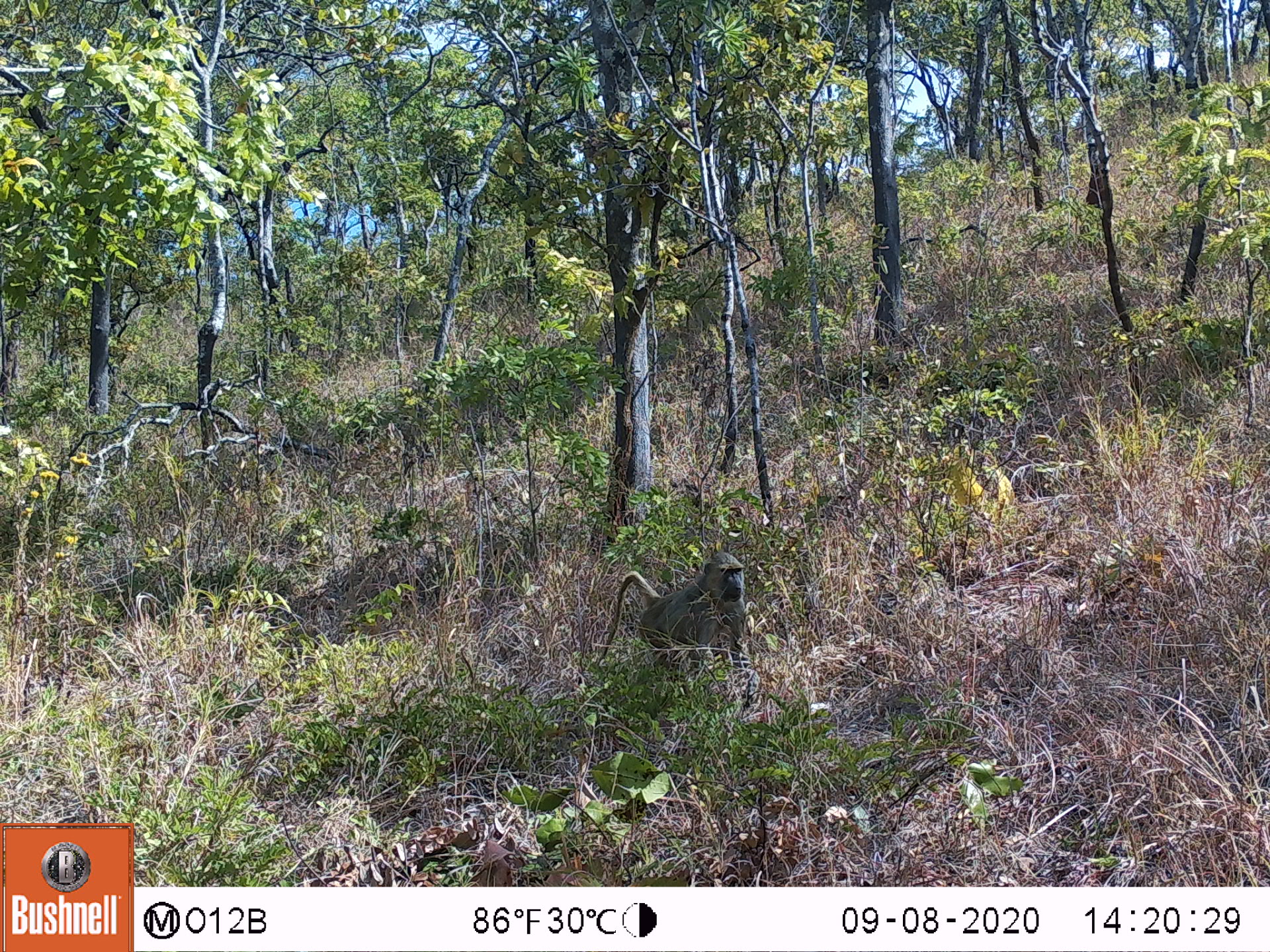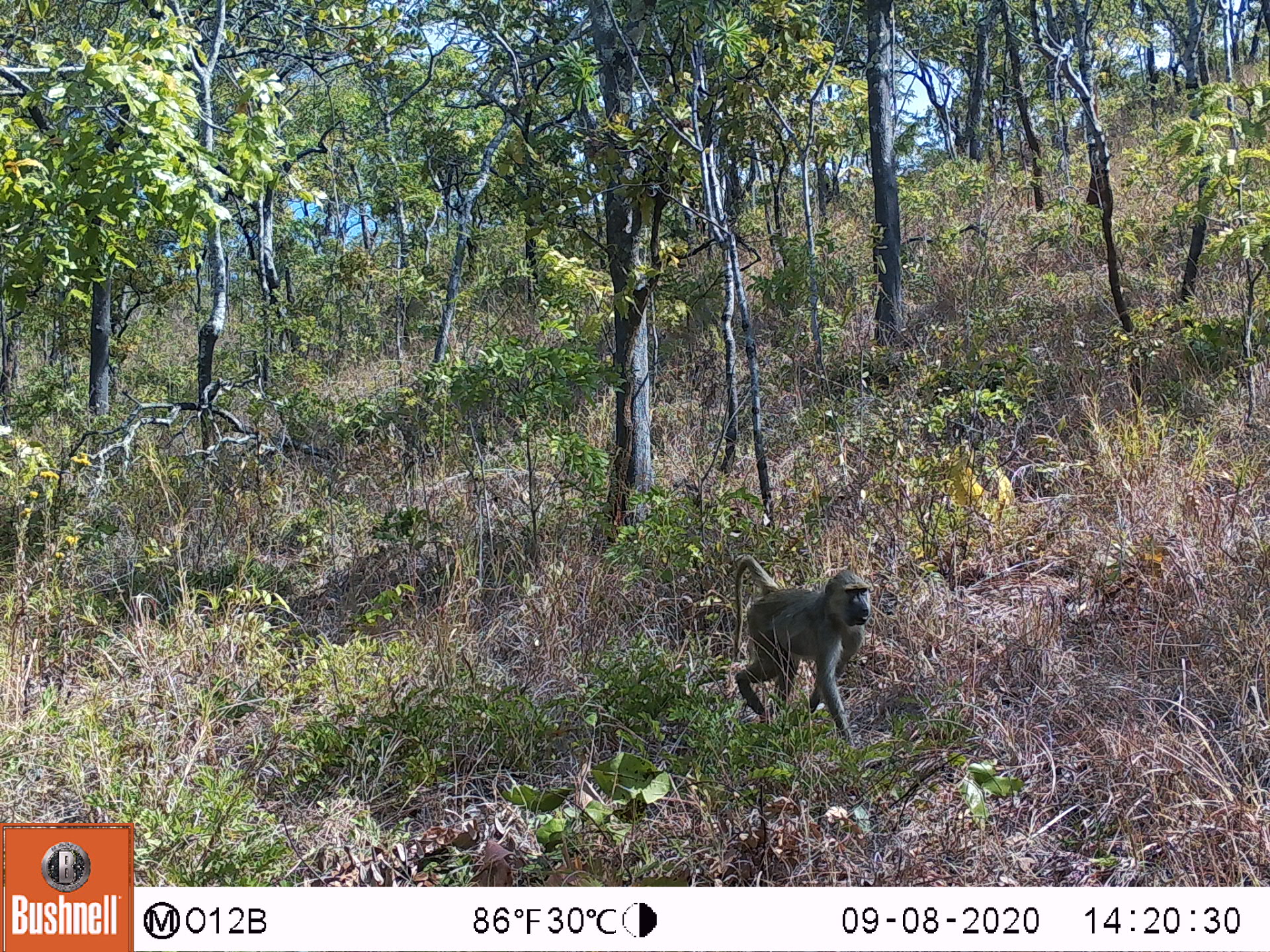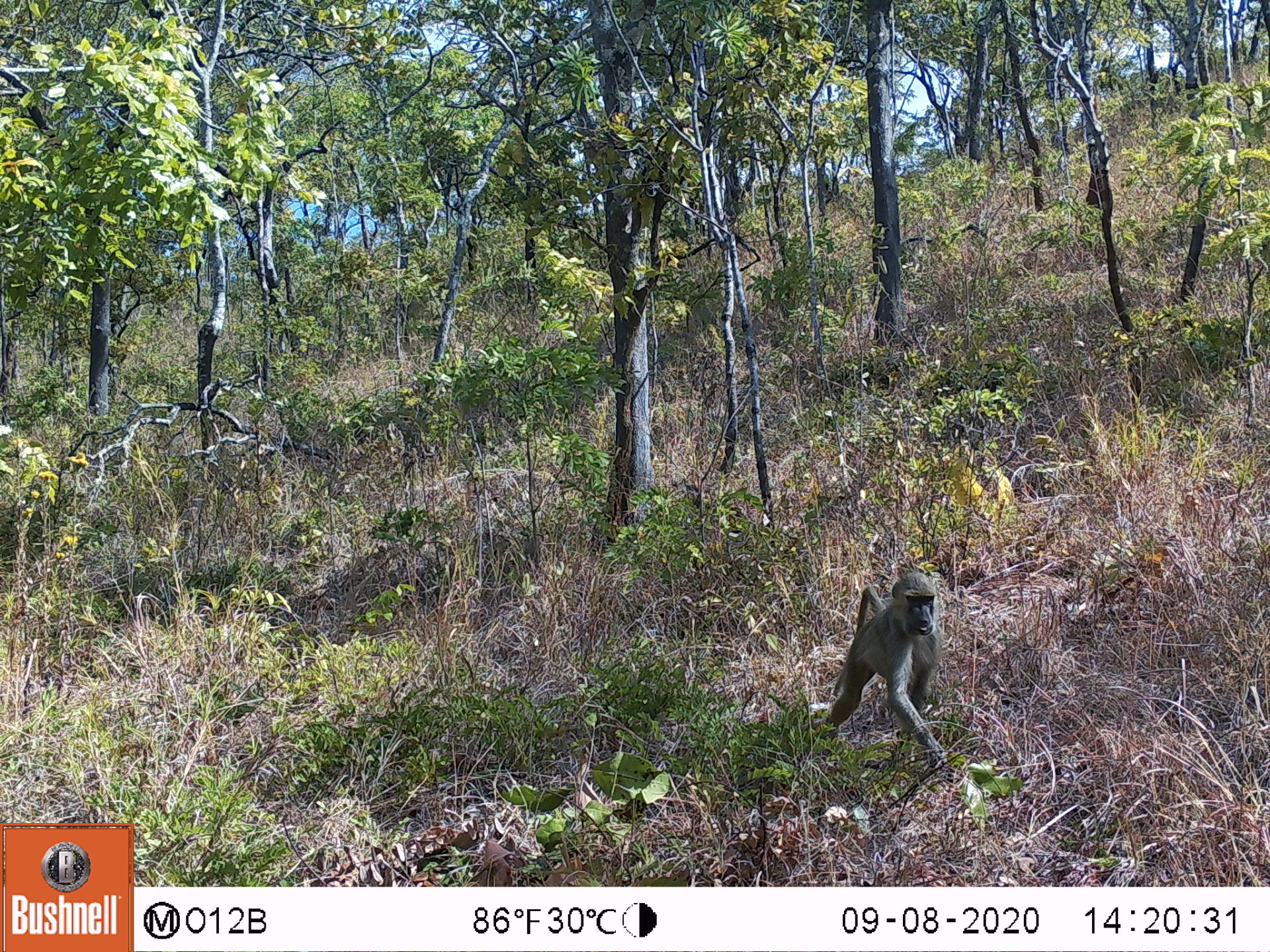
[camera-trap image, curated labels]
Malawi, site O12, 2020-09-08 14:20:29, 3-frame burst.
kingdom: Animalia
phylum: Chordata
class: Mammalia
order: Primates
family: Cercopithecidae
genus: Papio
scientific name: Papio cynocephalus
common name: yellow baboon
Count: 1.